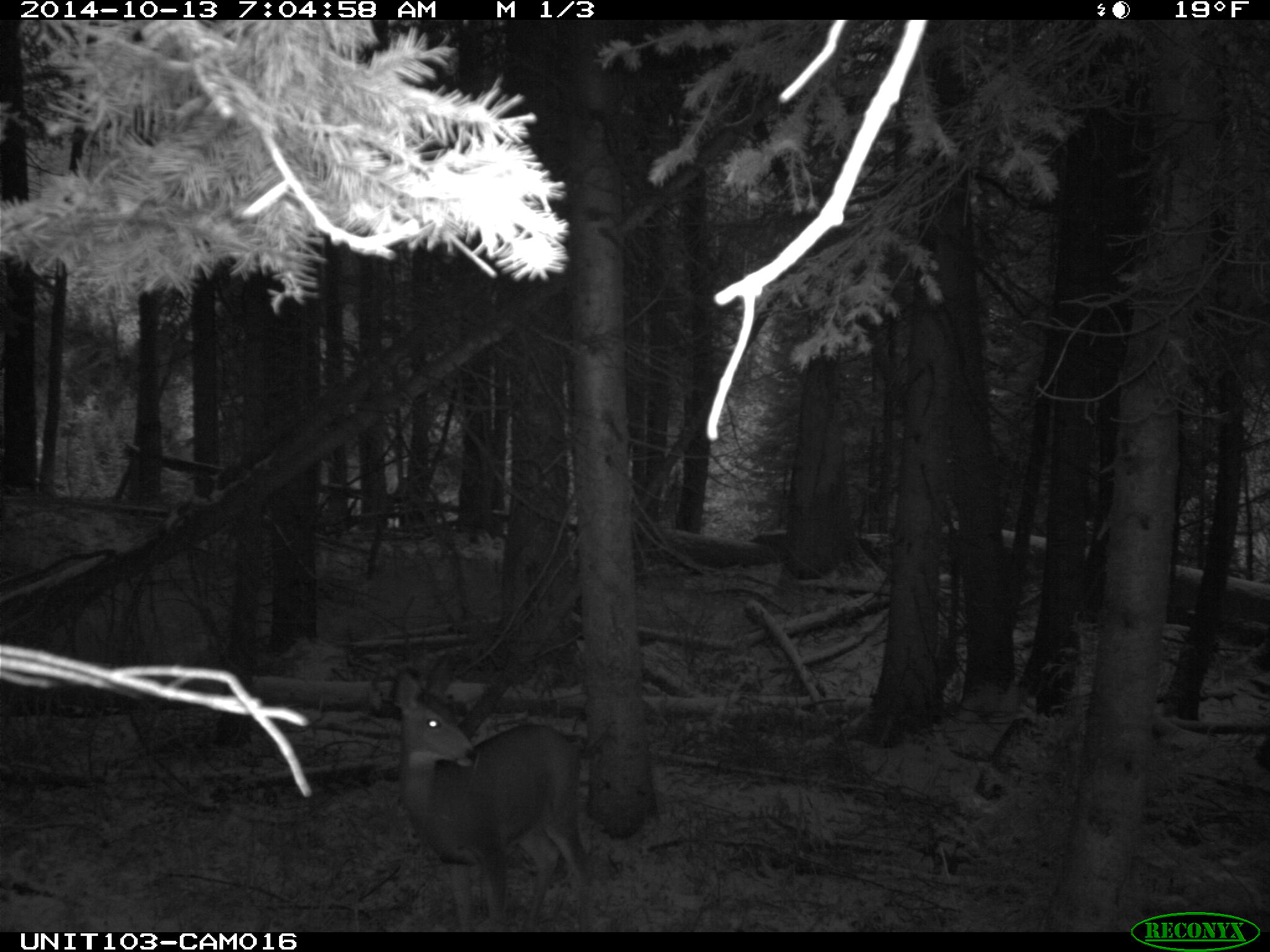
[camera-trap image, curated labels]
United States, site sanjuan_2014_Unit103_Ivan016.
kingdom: Animalia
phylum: Chordata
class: Mammalia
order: Artiodactyla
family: Cervidae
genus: Odocoileus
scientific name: Odocoileus hemionus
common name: mule deer